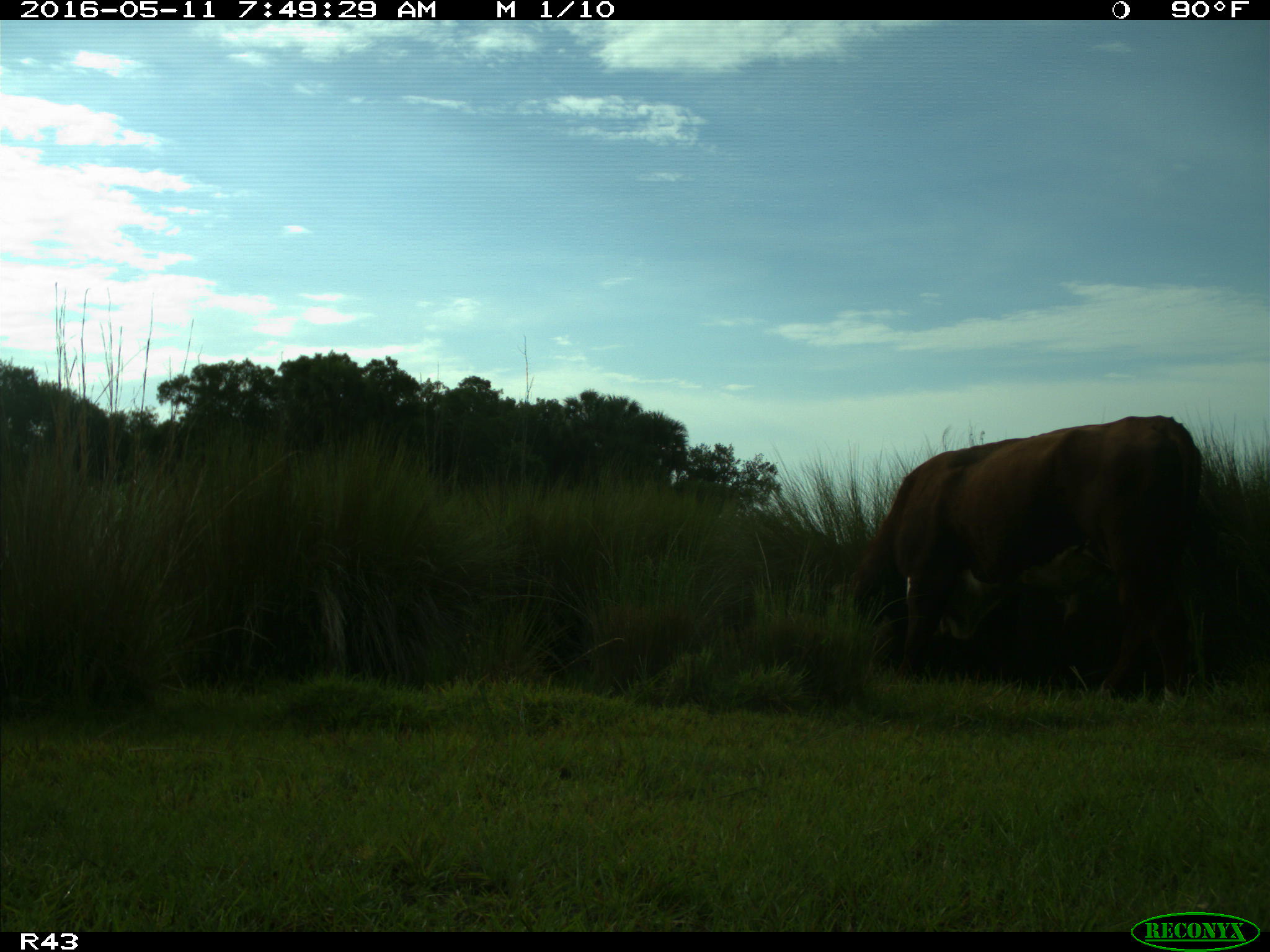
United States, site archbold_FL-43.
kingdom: Animalia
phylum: Chordata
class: Mammalia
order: Artiodactyla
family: Bovidae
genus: Bos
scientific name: Bos taurus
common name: domestic cow